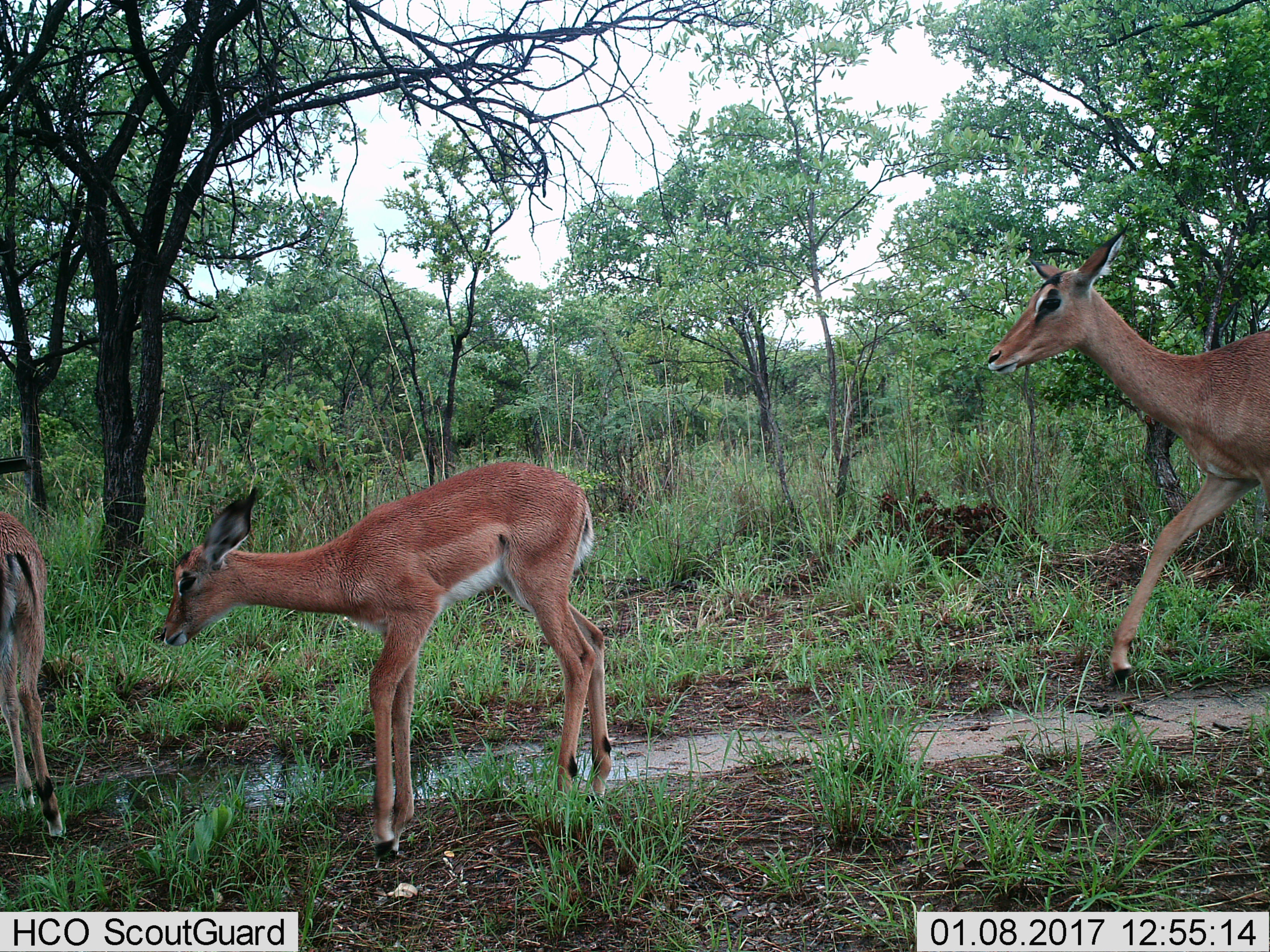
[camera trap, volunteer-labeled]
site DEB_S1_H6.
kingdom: Animalia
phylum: Chordata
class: Mammalia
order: Artiodactyla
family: Bovidae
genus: Aepyceros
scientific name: Aepyceros melampus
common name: impala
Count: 3.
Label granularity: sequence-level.